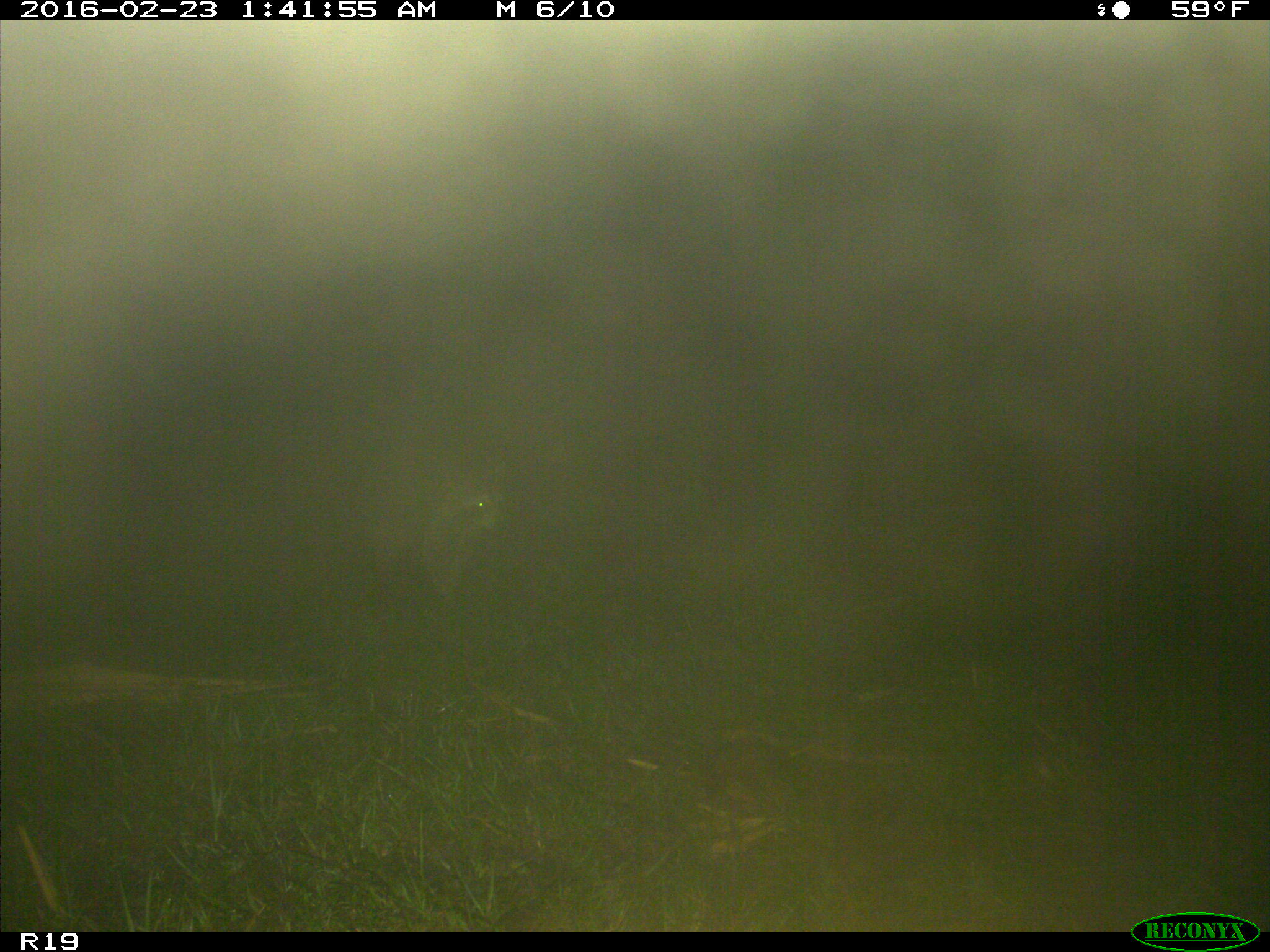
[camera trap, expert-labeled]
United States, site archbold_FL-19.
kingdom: Animalia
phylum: Chordata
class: Mammalia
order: Carnivora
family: Procyonidae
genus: Procyon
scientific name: Procyon lotor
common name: common raccoon